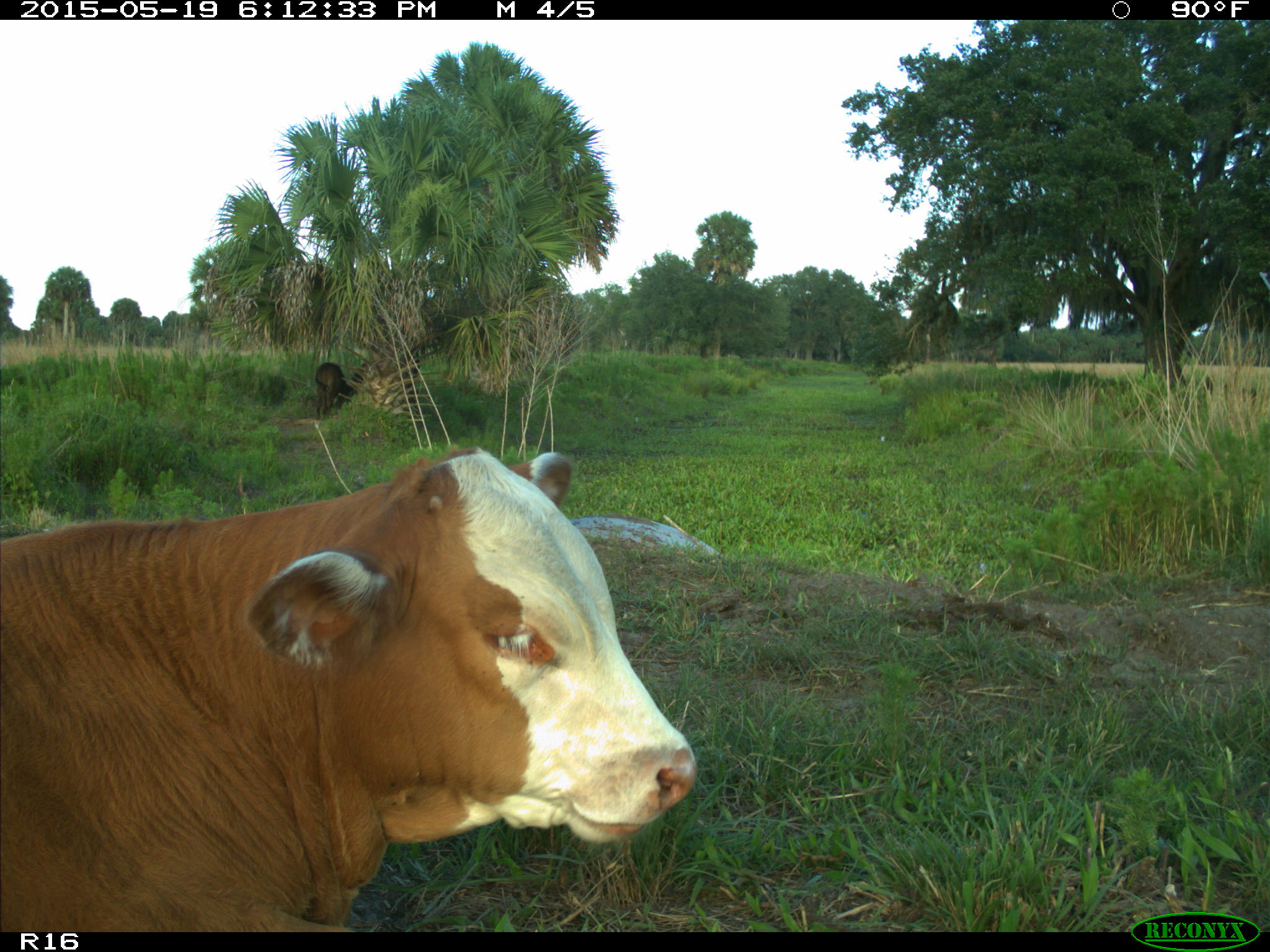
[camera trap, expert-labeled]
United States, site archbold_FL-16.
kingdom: Animalia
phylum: Chordata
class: Mammalia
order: Artiodactyla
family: Bovidae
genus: Bos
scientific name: Bos taurus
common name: domestic cow